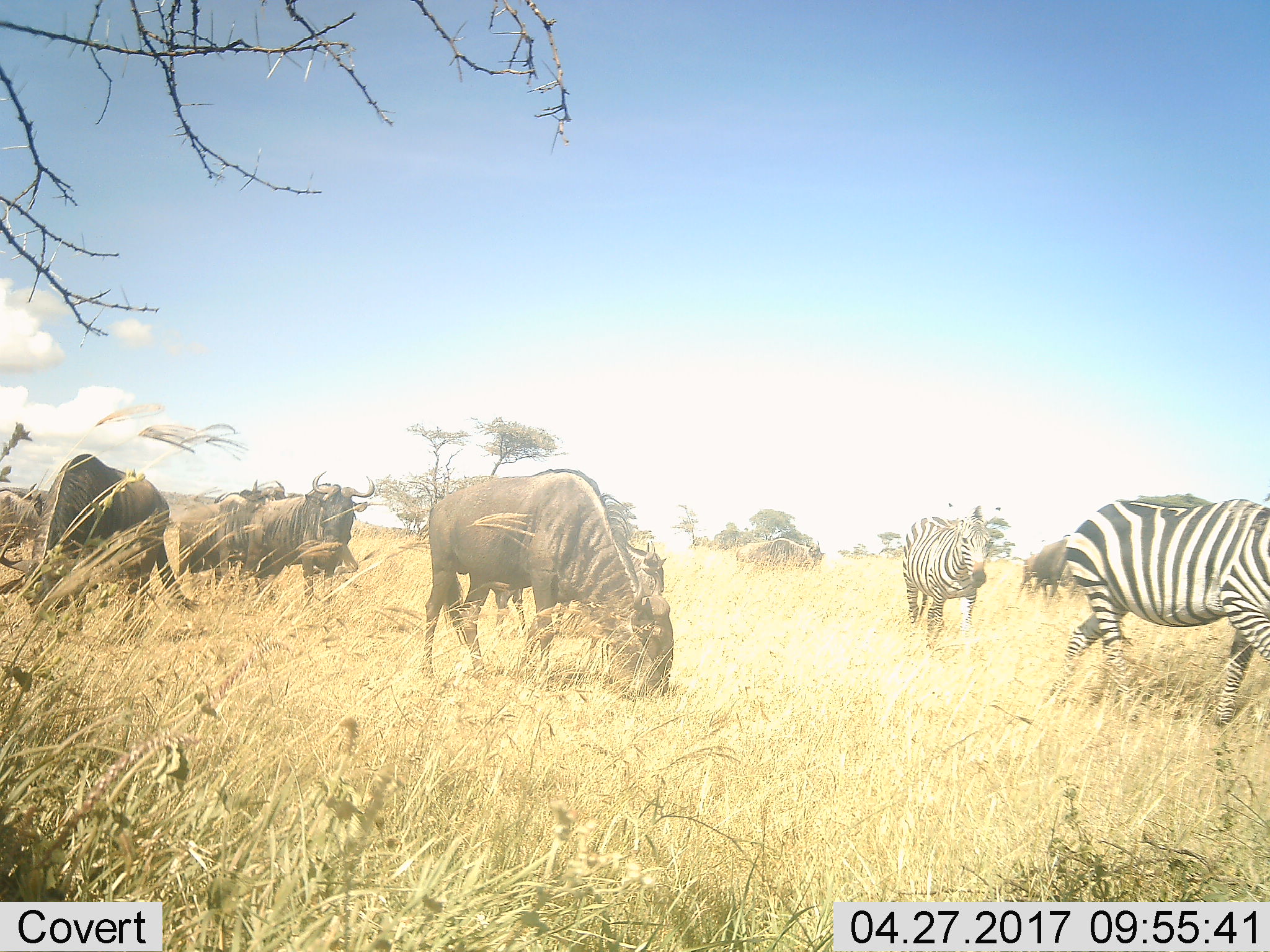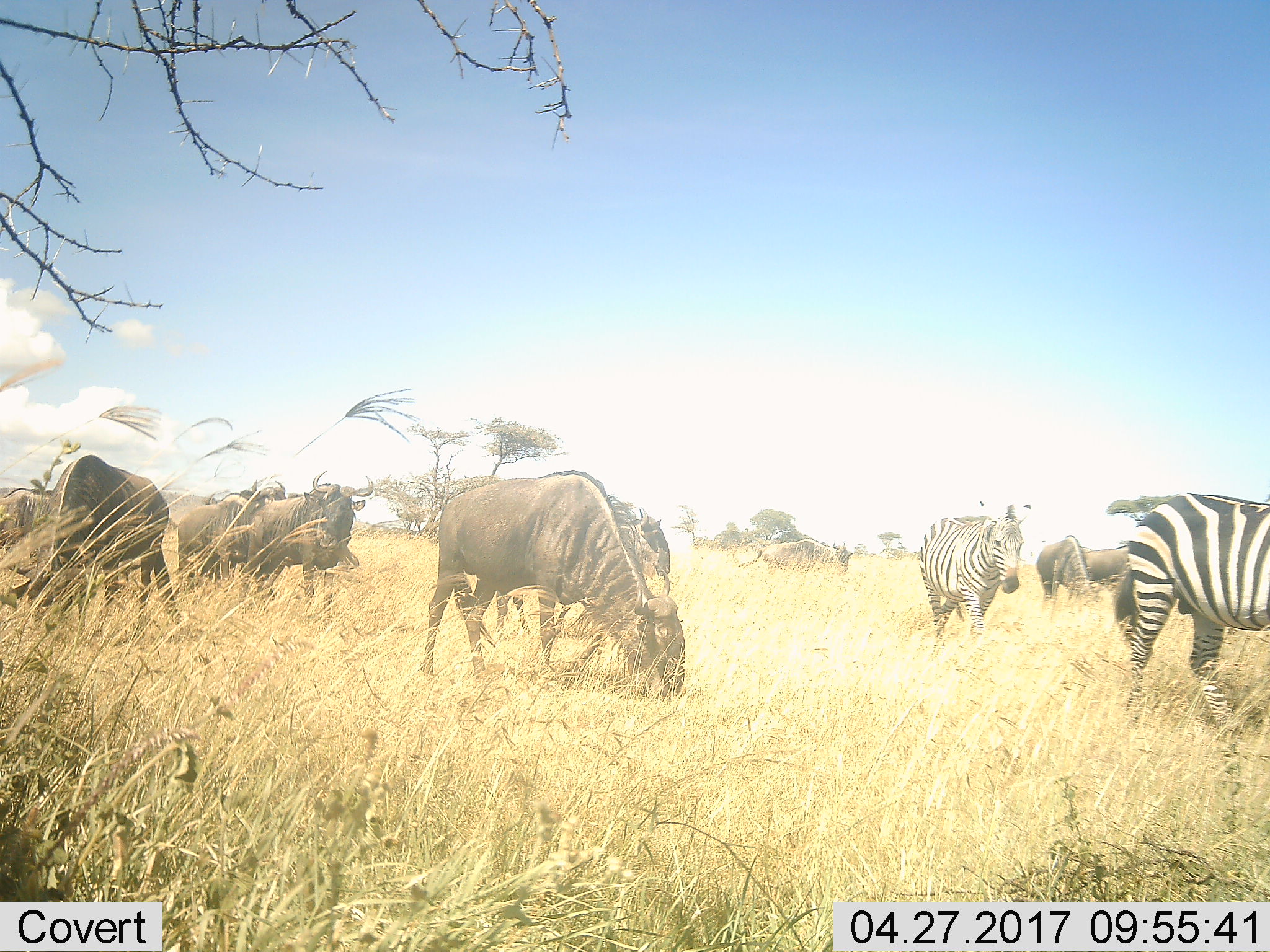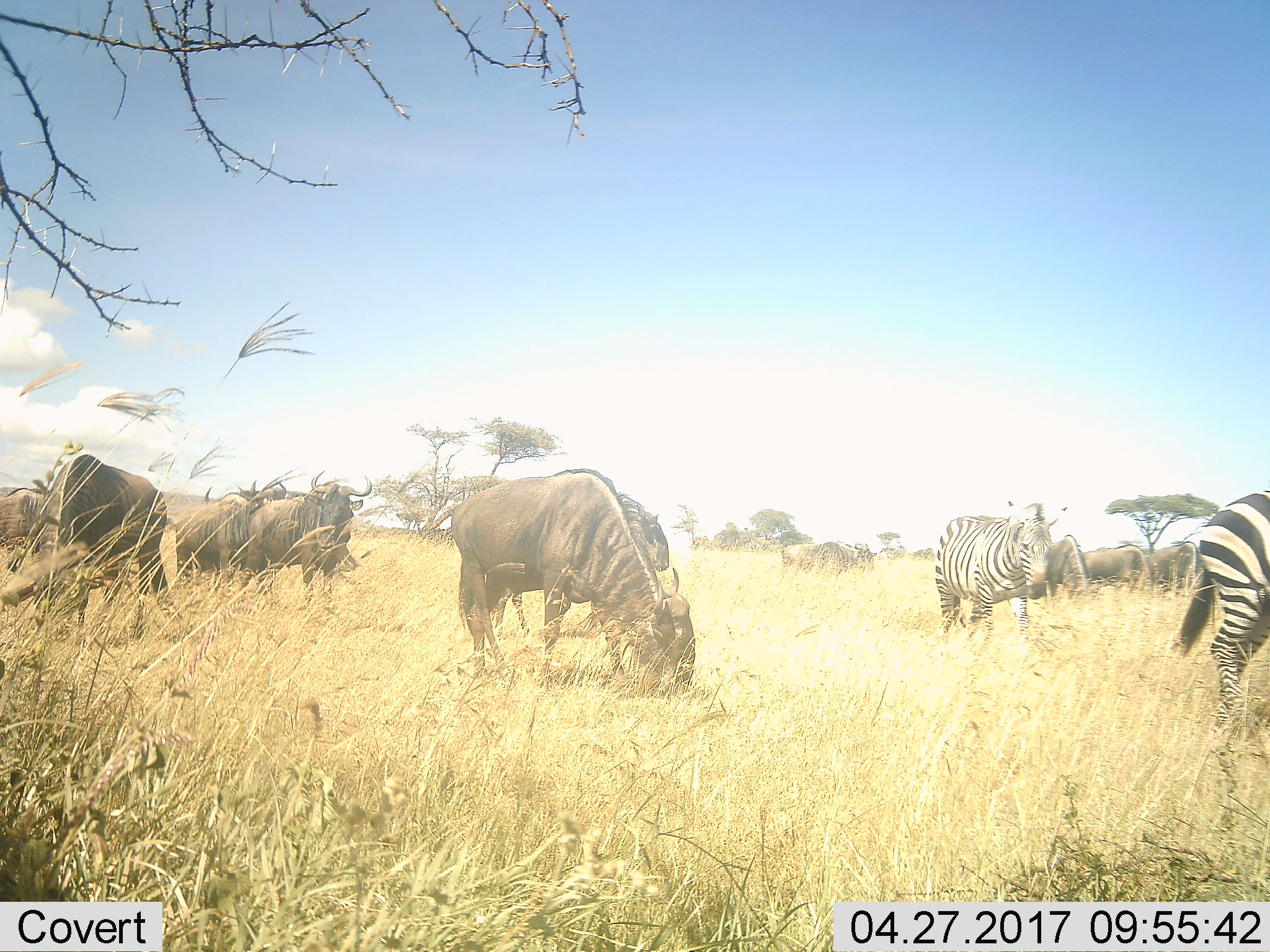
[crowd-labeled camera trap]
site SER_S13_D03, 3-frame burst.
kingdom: Animalia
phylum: Chordata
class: Mammalia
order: Artiodactyla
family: Bovidae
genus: Connochaetes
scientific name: Connochaetes taurinus taurinus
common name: blue wildebeest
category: wildebeestblue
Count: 10.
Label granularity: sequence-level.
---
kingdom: Animalia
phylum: Chordata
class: Mammalia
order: Perissodactyla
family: Equidae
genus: Equus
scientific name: Equus quagga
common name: plains zebra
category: zebraplains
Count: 2.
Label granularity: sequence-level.